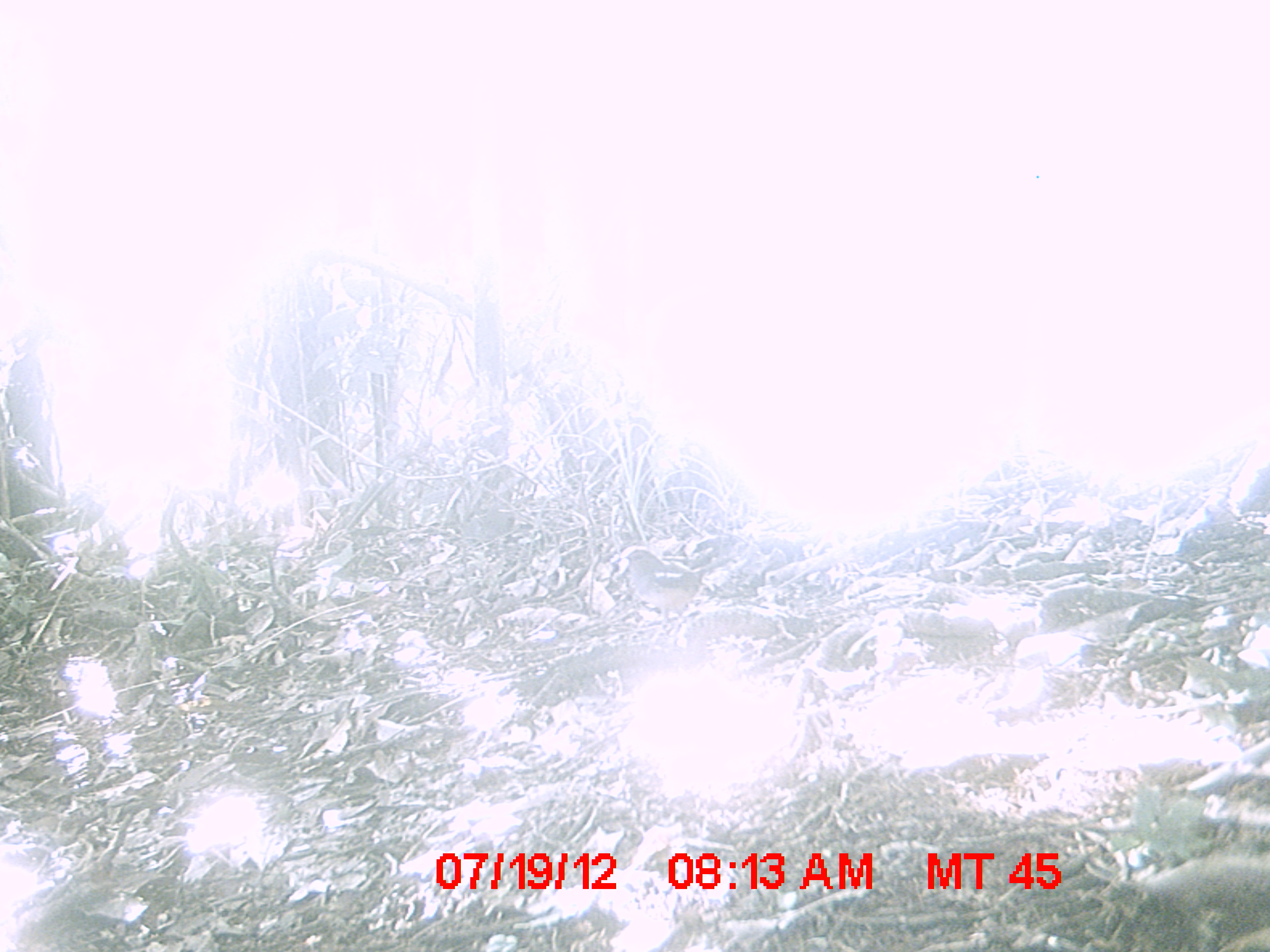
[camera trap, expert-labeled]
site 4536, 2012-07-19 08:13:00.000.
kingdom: Animalia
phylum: Chordata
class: Aves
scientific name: Aves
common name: bird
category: unknown bird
Unknown bird (bird) (Aves), count 1.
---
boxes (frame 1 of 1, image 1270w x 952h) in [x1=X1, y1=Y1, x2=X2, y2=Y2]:
unknown bird: [x1=609, y1=544, x2=733, y2=627]